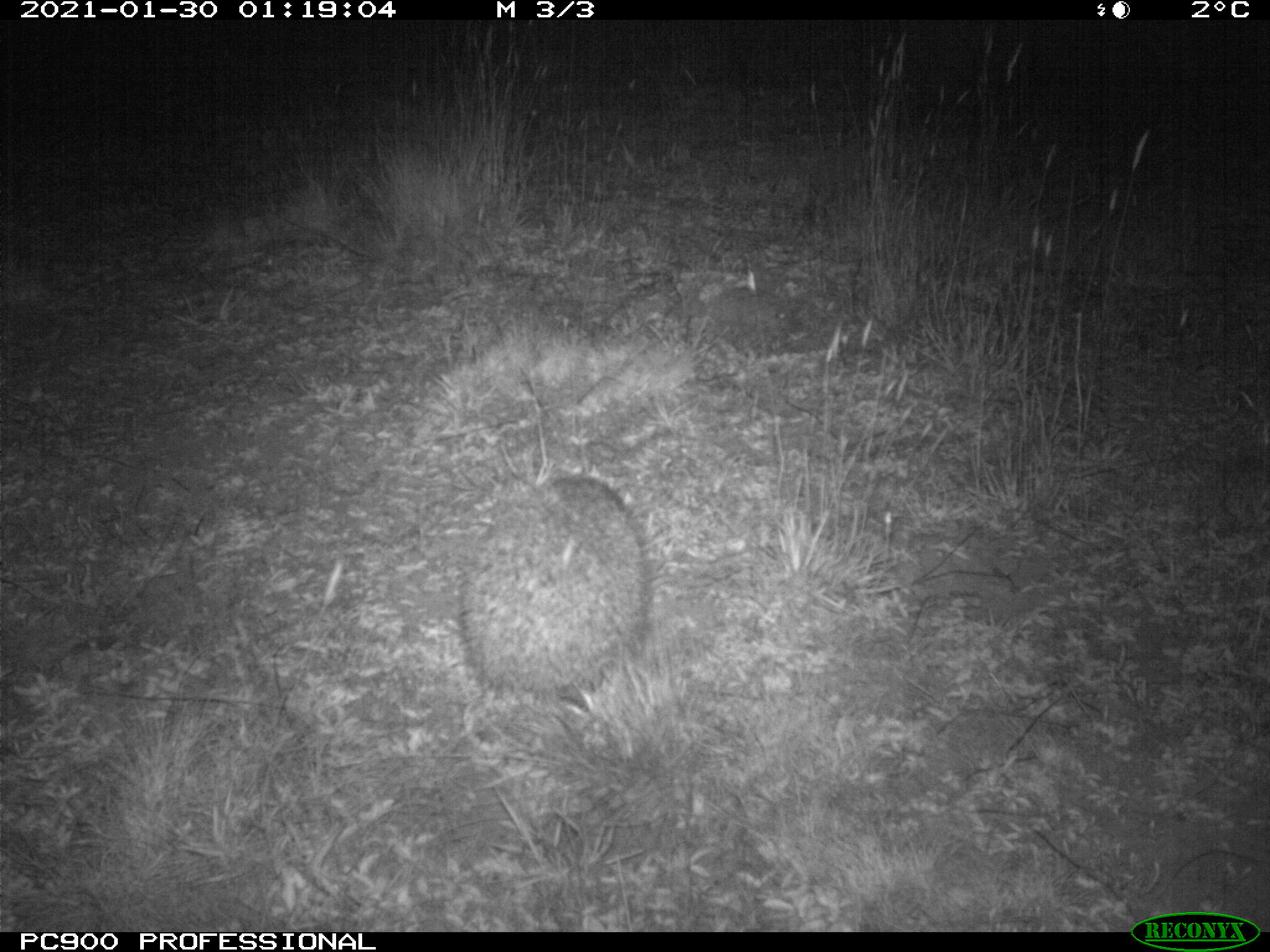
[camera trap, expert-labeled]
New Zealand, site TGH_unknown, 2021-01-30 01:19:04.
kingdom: Animalia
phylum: Chordata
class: Mammalia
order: Eulipotyphla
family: Erinaceidae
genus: Erinaceus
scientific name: Erinaceus europaeus europaeus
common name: european hedgehog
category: hedgehog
Hedgehog (european hedgehog) (Erinaceus europaeus europaeus).